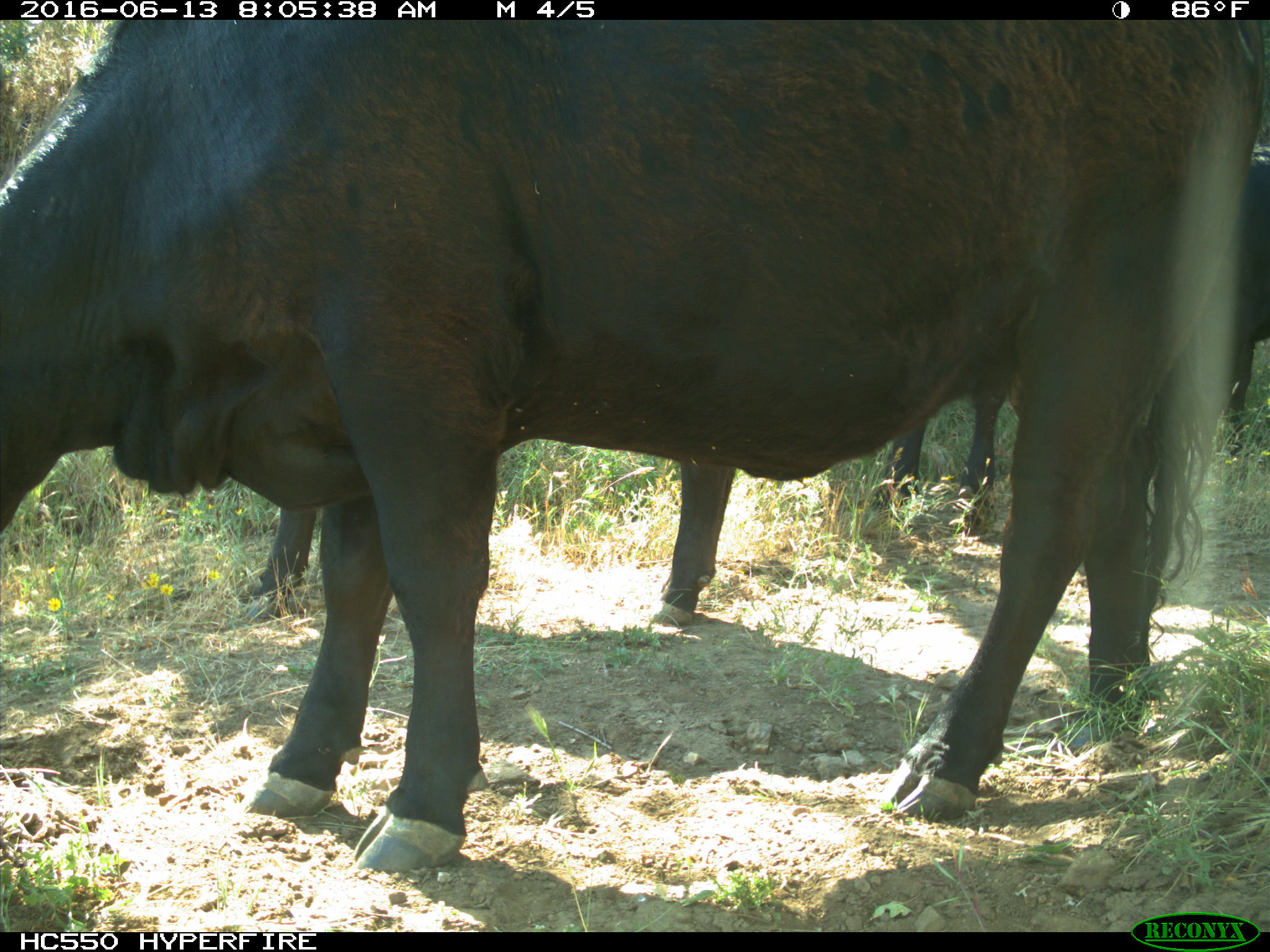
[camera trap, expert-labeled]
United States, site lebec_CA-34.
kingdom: Animalia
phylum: Chordata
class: Mammalia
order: Artiodactyla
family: Bovidae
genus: Bos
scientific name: Bos taurus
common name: domestic cow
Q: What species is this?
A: Bos taurus (domestic cow).